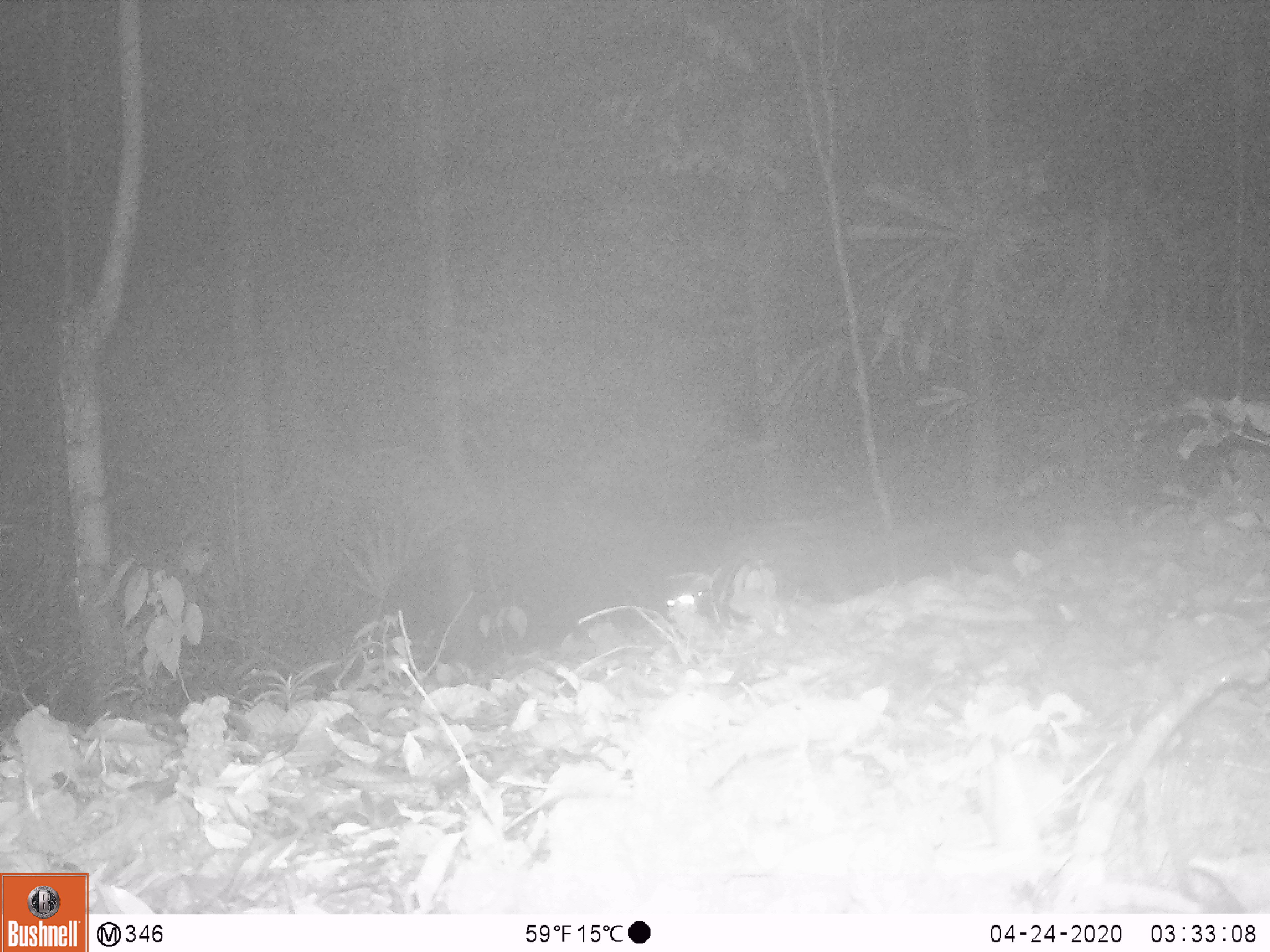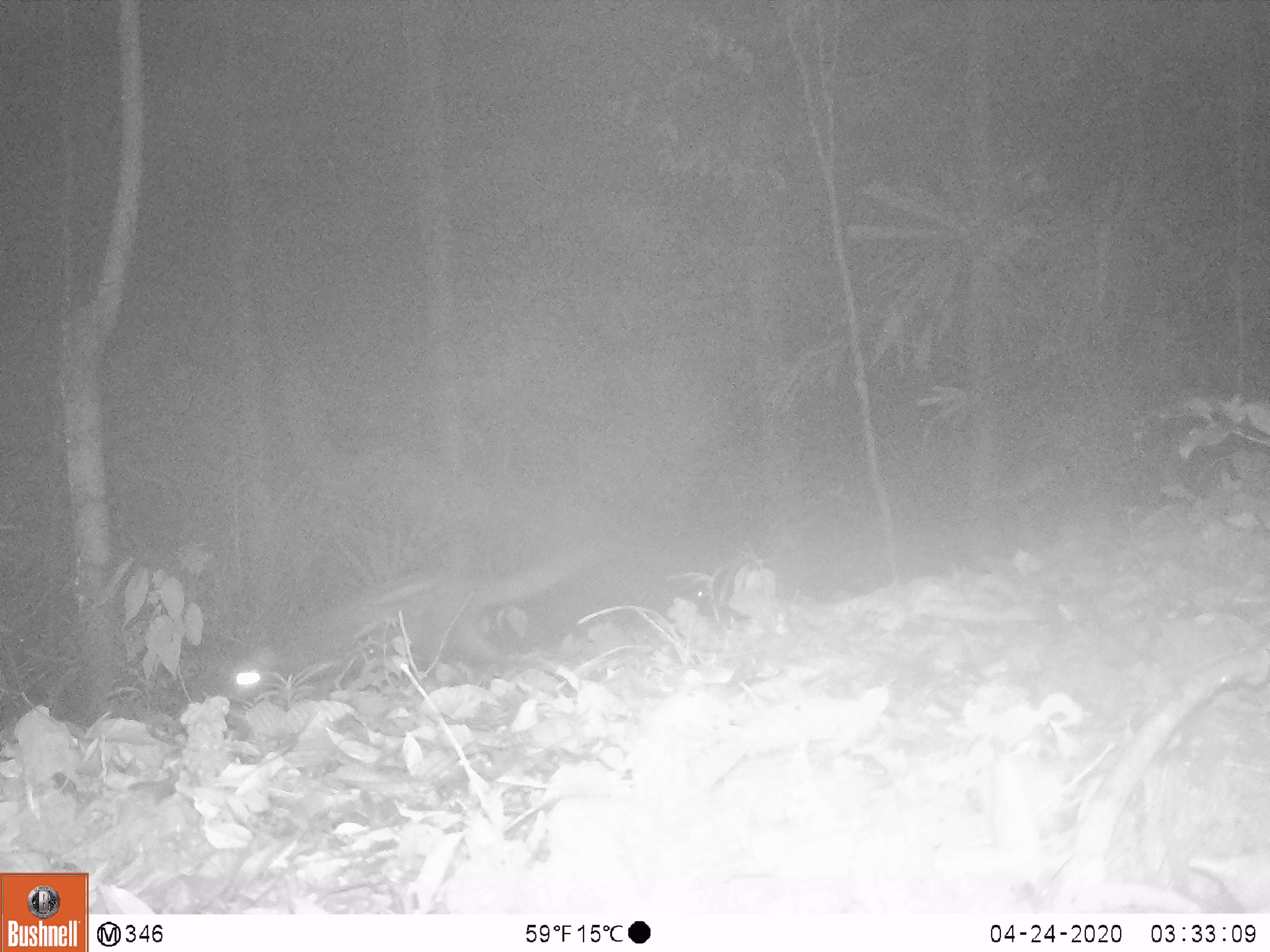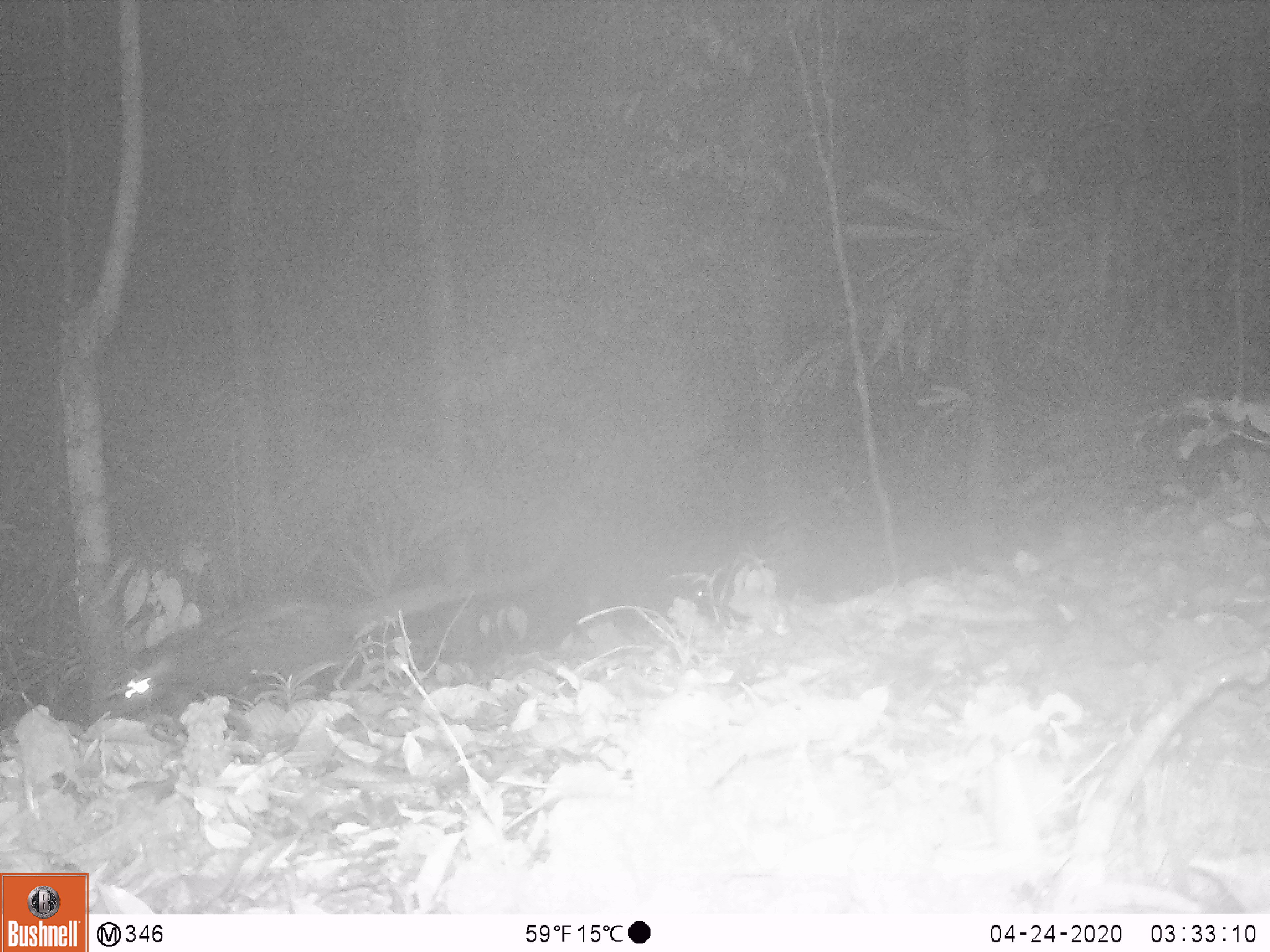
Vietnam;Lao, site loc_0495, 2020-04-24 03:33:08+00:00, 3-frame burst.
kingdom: Animalia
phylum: Chordata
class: Mammalia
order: Carnivora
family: Viverridae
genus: Paradoxurus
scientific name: Paradoxurus hermaphroditus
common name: common palm civet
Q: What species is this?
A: Common palm civet (Paradoxurus hermaphroditus).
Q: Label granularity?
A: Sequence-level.